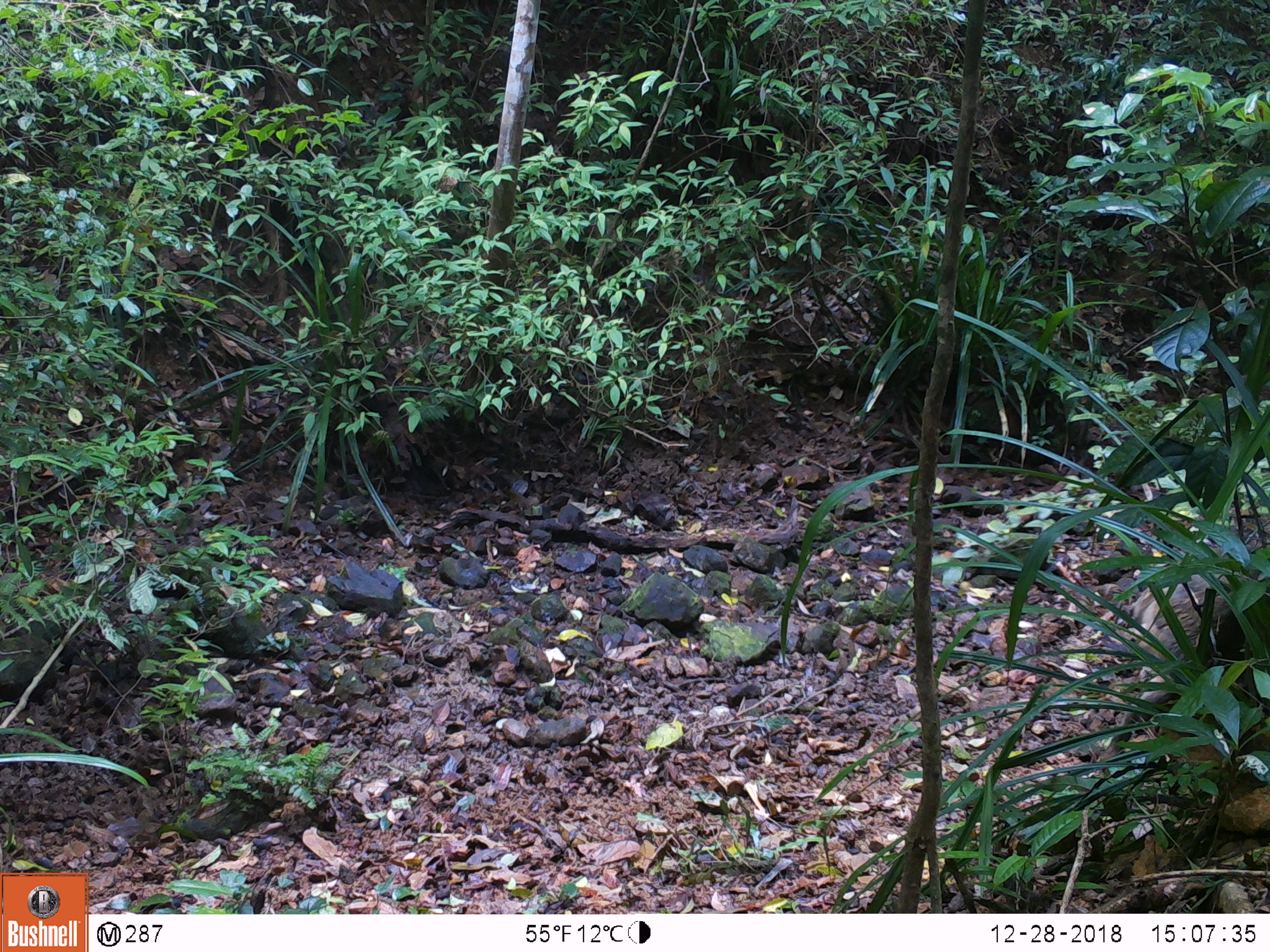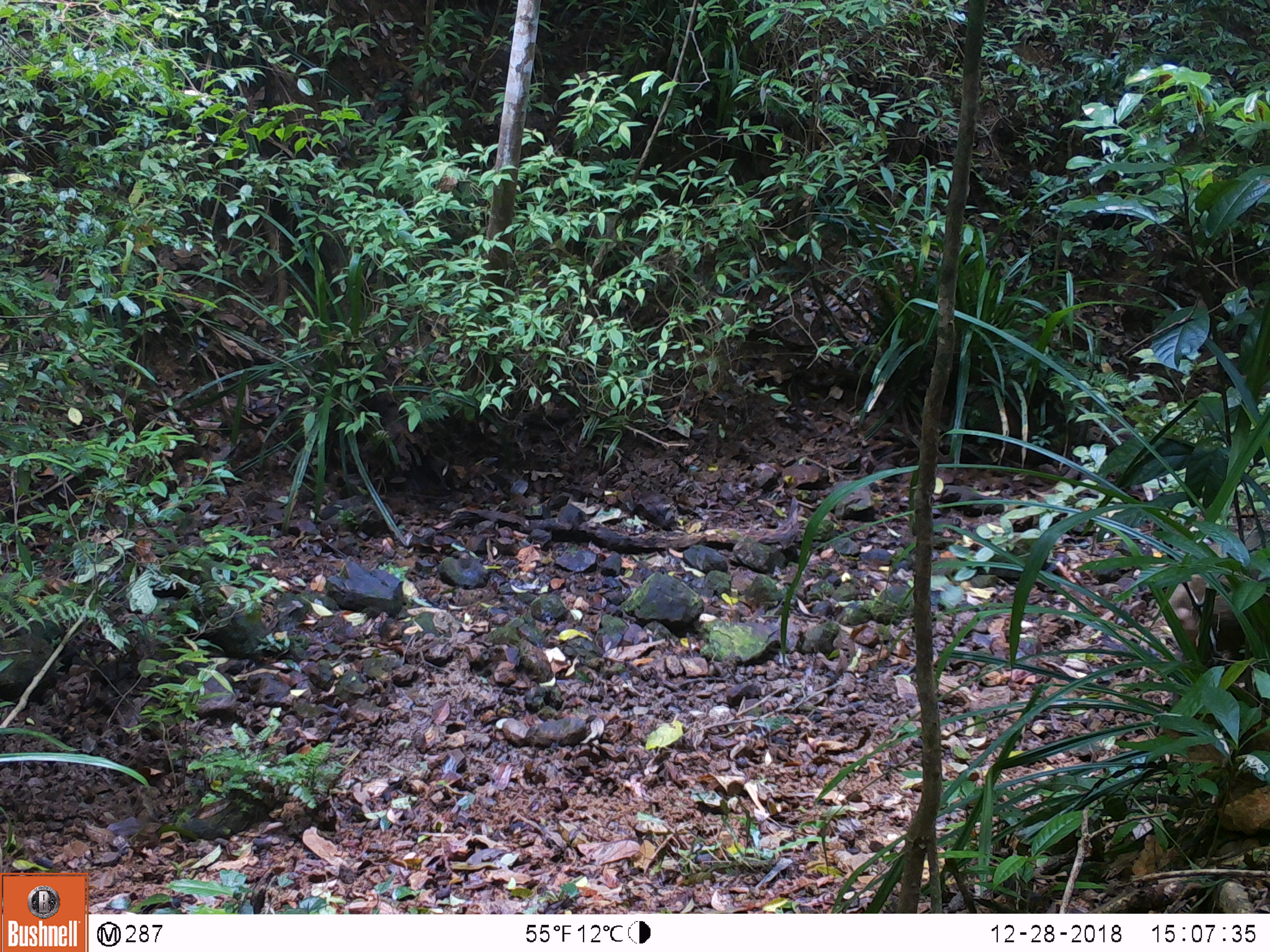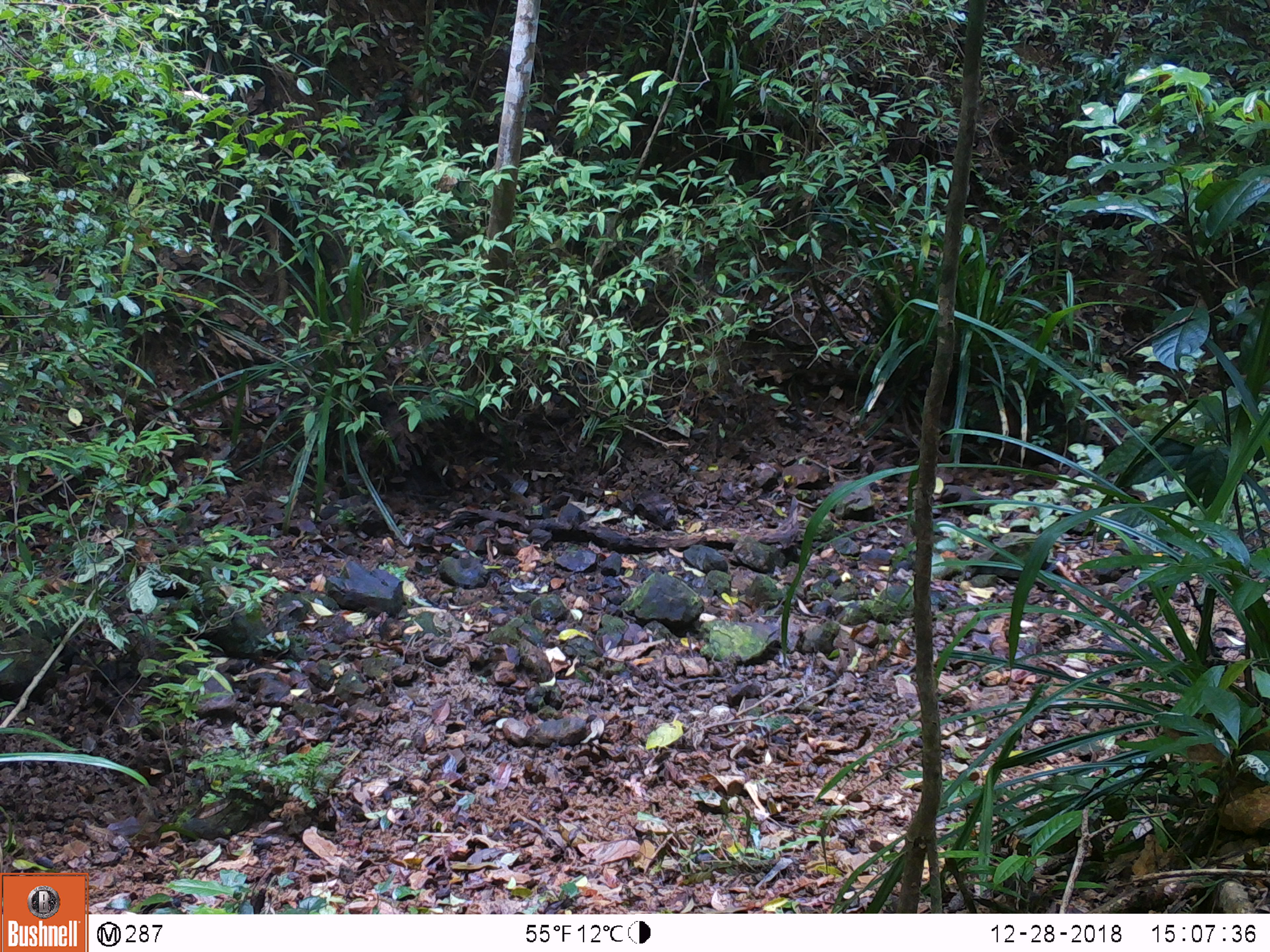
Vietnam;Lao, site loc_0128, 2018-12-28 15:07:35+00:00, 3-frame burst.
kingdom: Animalia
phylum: Chordata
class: Mammalia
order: Artiodactyla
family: Suidae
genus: Sus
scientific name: Sus scrofa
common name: eurasian wild pig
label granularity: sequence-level